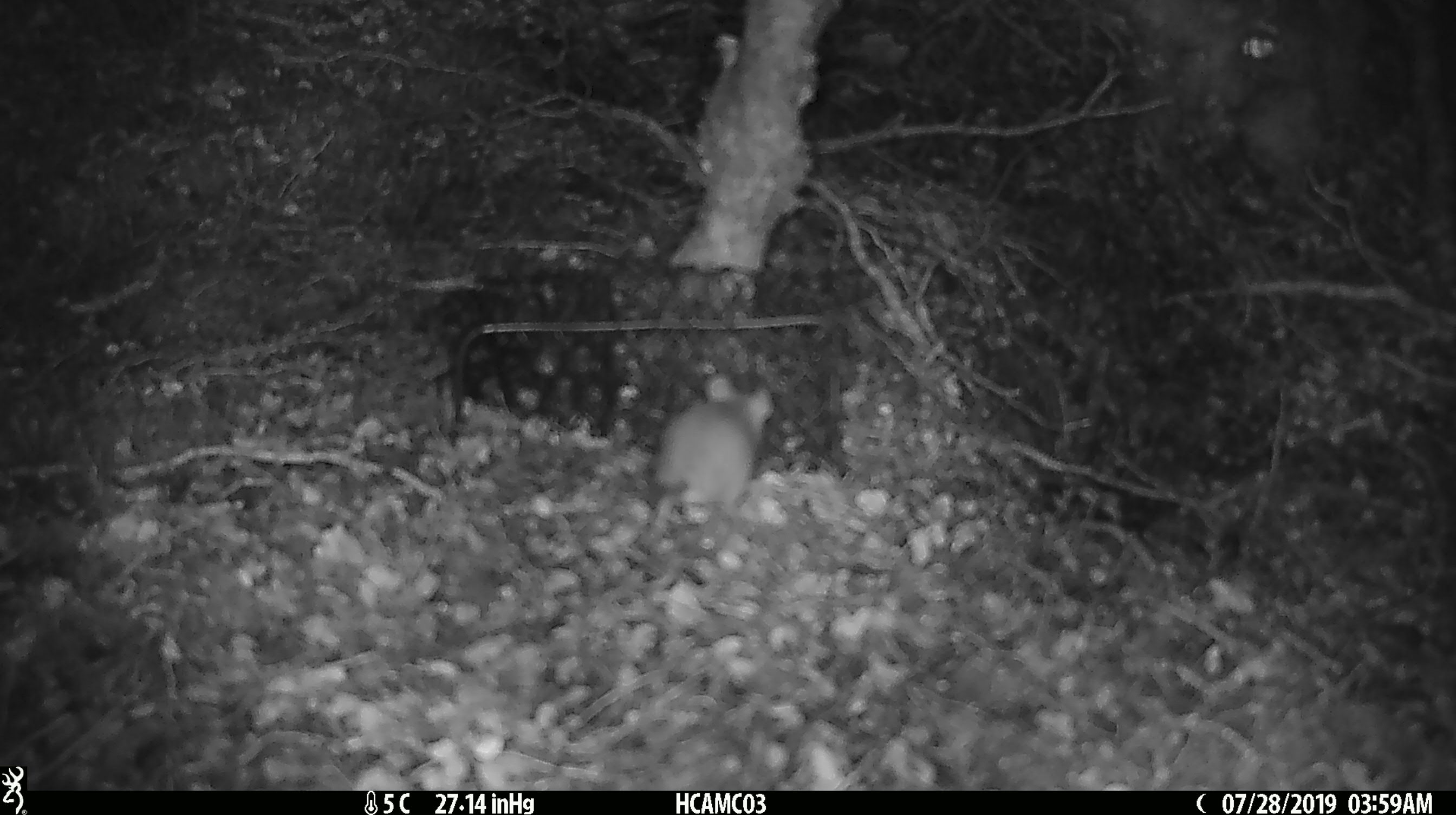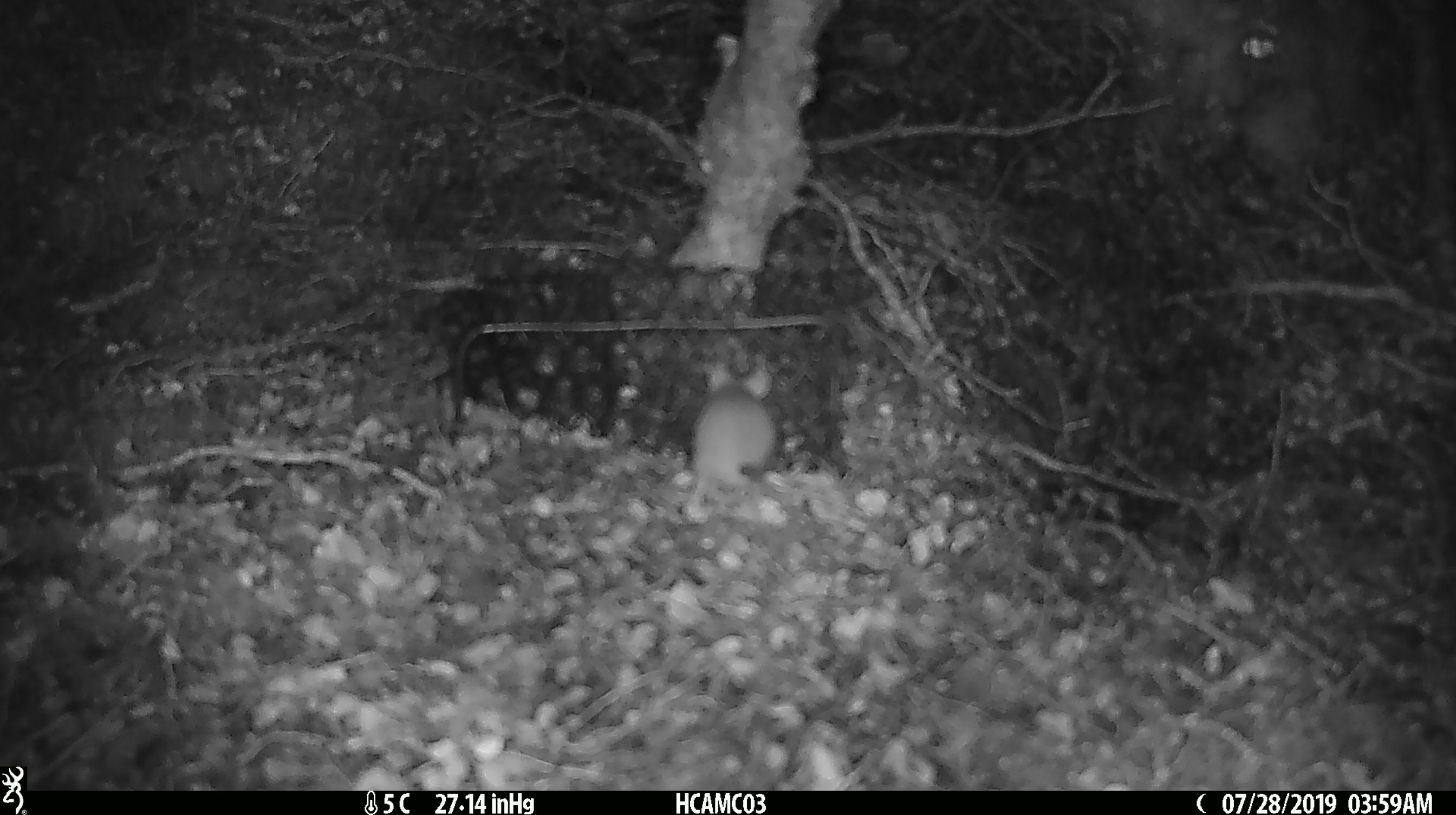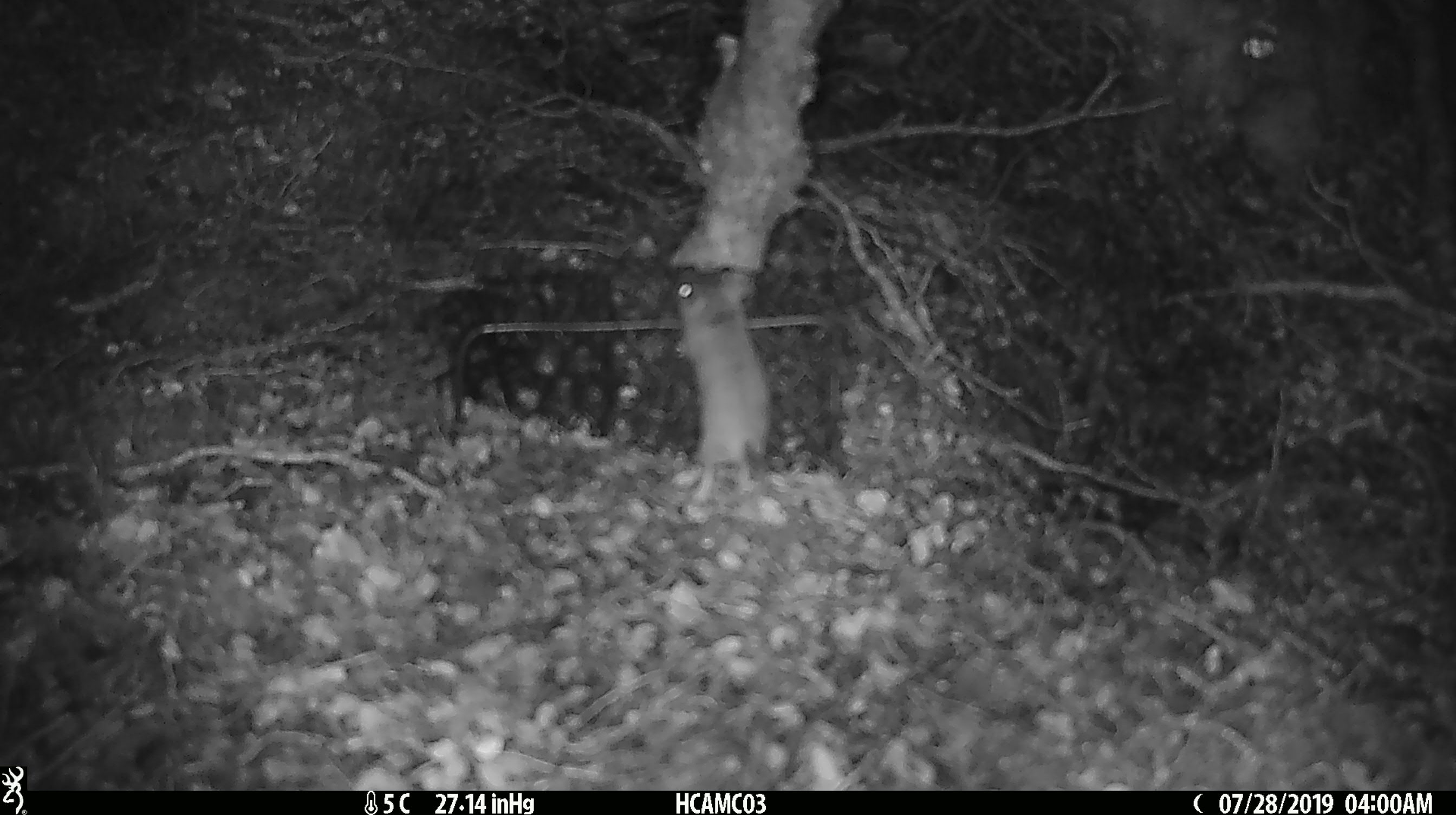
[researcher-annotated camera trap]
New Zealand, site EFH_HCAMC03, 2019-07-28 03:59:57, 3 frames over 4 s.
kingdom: Animalia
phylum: Chordata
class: Mammalia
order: Rodentia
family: Muridae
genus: Mus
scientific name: Mus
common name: mouse